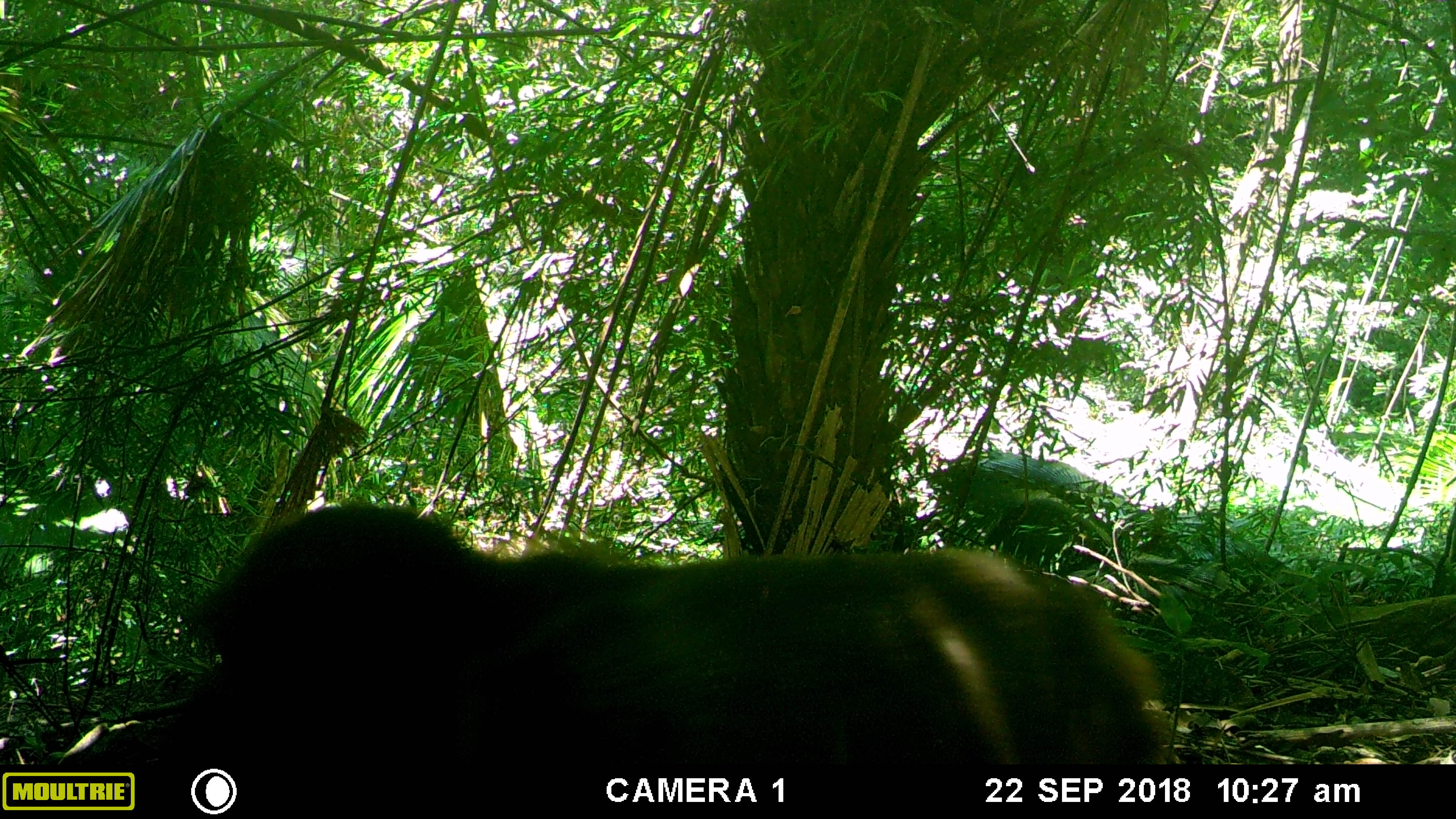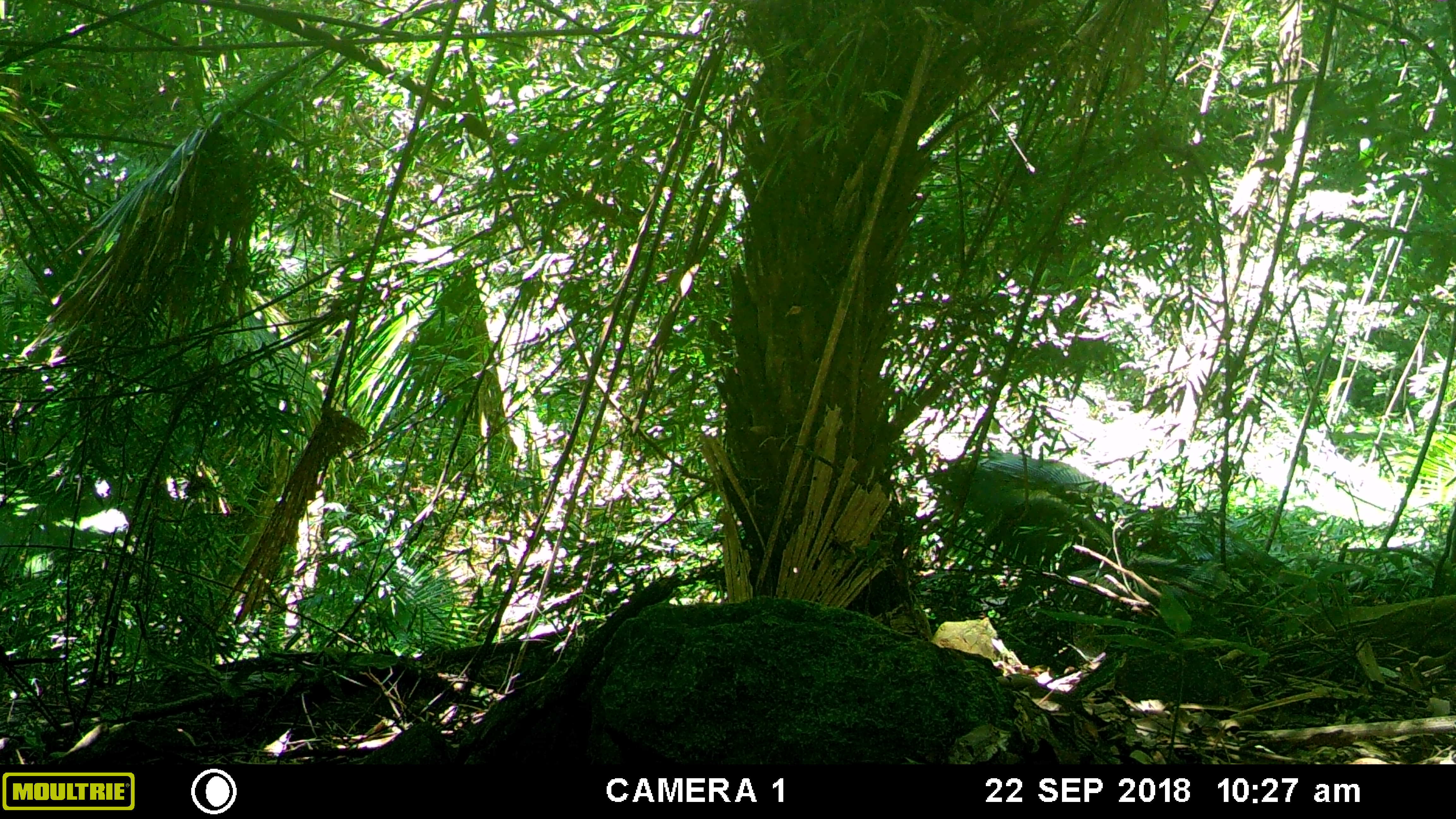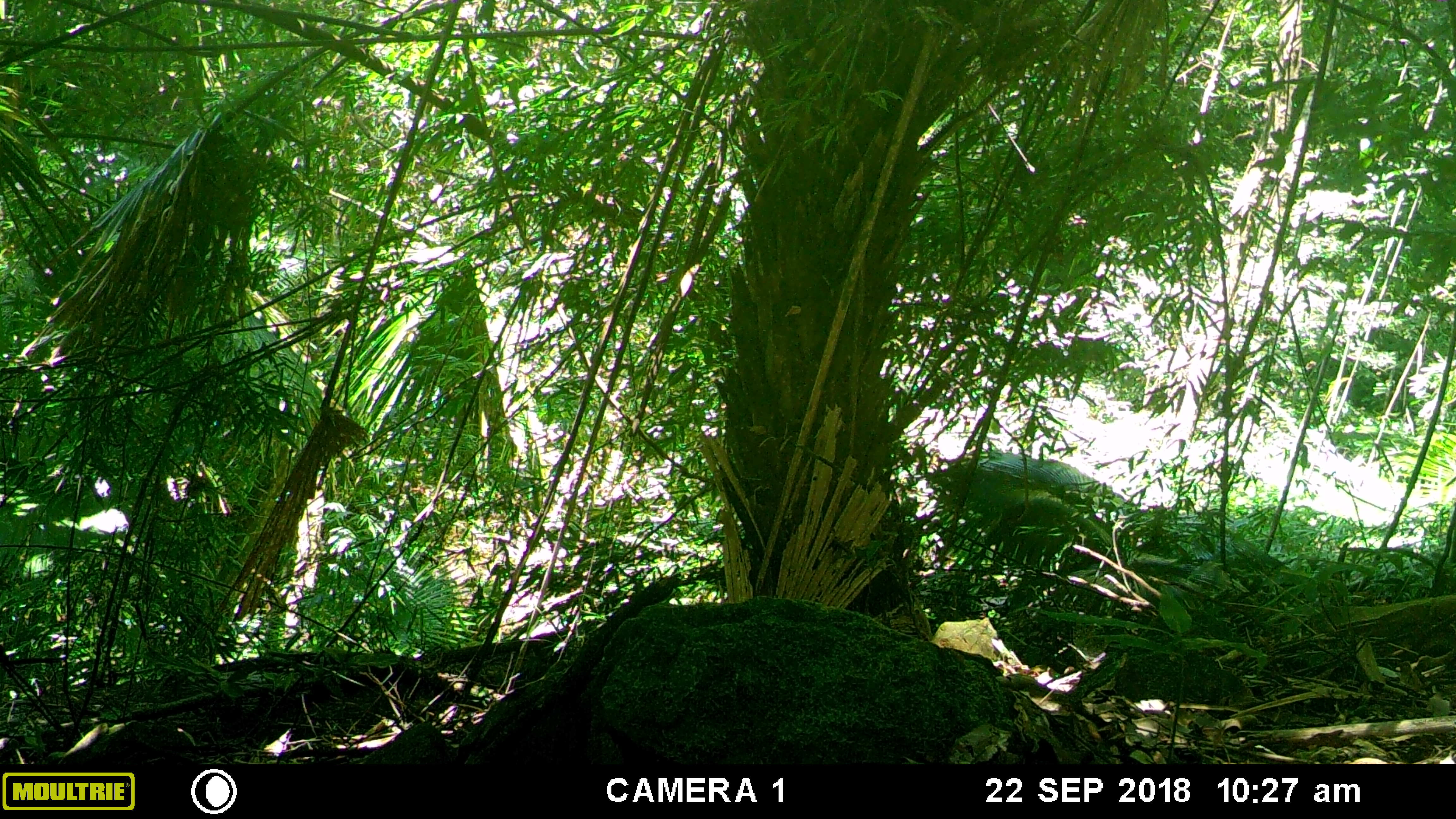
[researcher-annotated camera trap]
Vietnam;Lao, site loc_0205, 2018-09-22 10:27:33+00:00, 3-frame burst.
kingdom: Animalia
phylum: Chordata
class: Mammalia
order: Primates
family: Cercopithecidae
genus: Macaca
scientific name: Macaca arctoides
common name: stump-tailed macaque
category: stump tailed macaque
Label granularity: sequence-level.